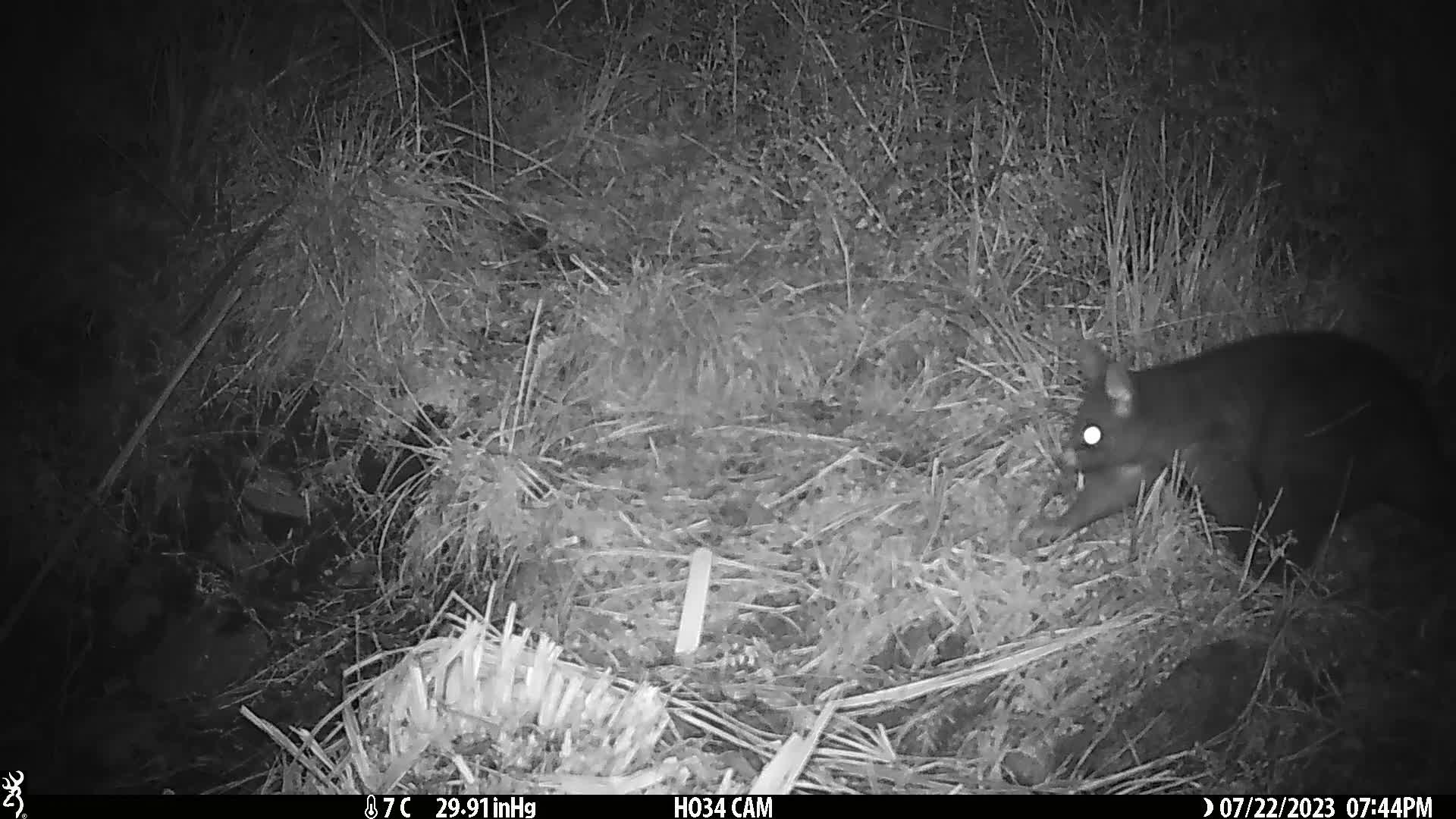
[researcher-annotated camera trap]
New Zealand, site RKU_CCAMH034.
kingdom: Animalia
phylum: Chordata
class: Mammalia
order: Diprotodontia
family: Phalangeridae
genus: Trichosurus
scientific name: Trichosurus vulpecula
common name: common brushtail possum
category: possum